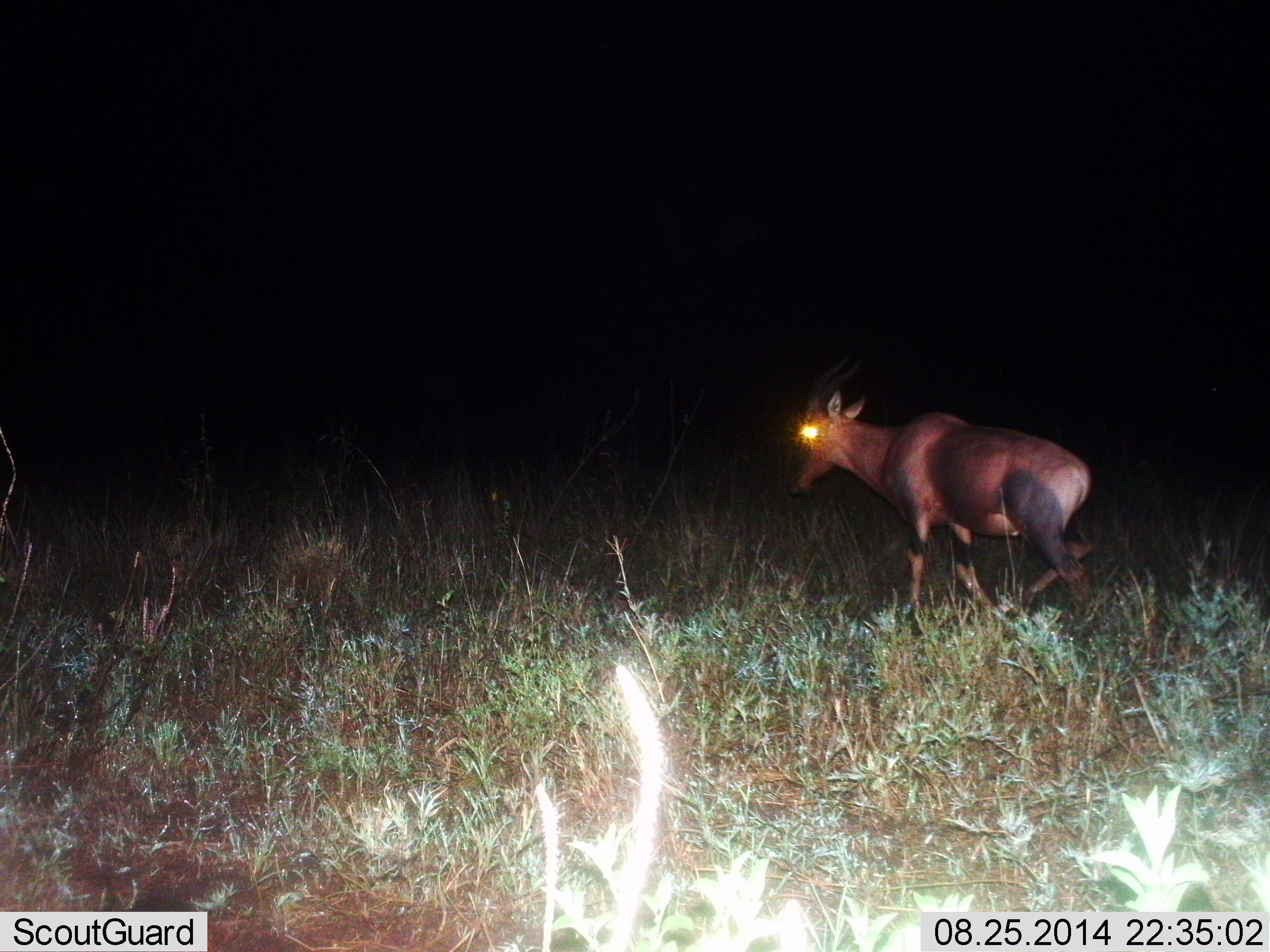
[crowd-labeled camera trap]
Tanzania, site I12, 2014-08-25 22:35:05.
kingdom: Animalia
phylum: Chordata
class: Mammalia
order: Artiodactyla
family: Bovidae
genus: Damaliscus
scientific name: Damaliscus lunatus jimela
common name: topi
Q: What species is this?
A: Topi (Damaliscus lunatus jimela).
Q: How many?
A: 1.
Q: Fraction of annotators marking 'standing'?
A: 30%.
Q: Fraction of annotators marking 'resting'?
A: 0%.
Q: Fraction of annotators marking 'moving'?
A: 60%.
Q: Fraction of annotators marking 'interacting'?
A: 10%.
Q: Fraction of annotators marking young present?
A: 0%.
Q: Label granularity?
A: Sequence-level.